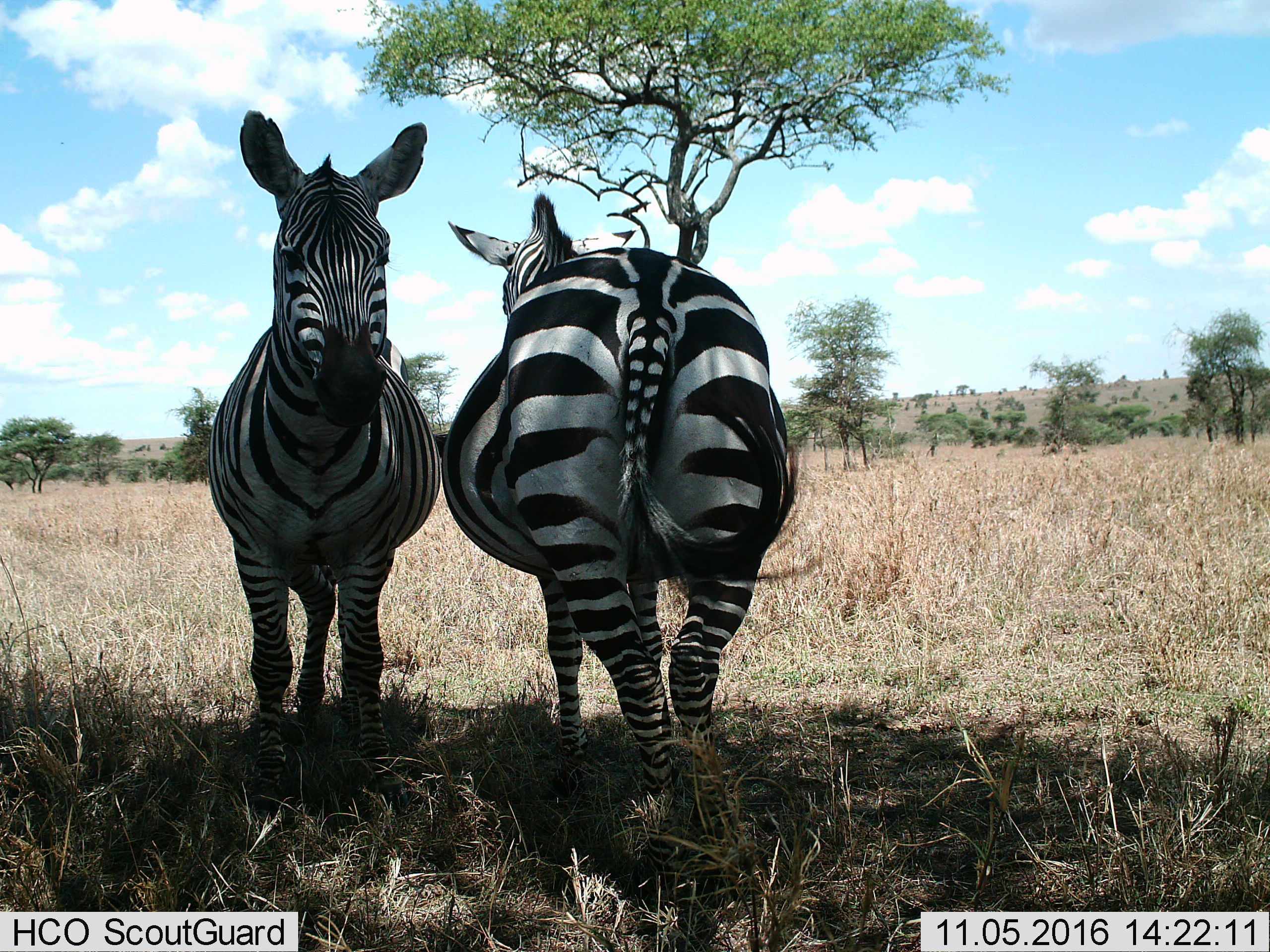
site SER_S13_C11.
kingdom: Animalia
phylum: Chordata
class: Mammalia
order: Perissodactyla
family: Equidae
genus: Equus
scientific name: Equus quagga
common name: plains zebra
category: zebraplains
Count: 2.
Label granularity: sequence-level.